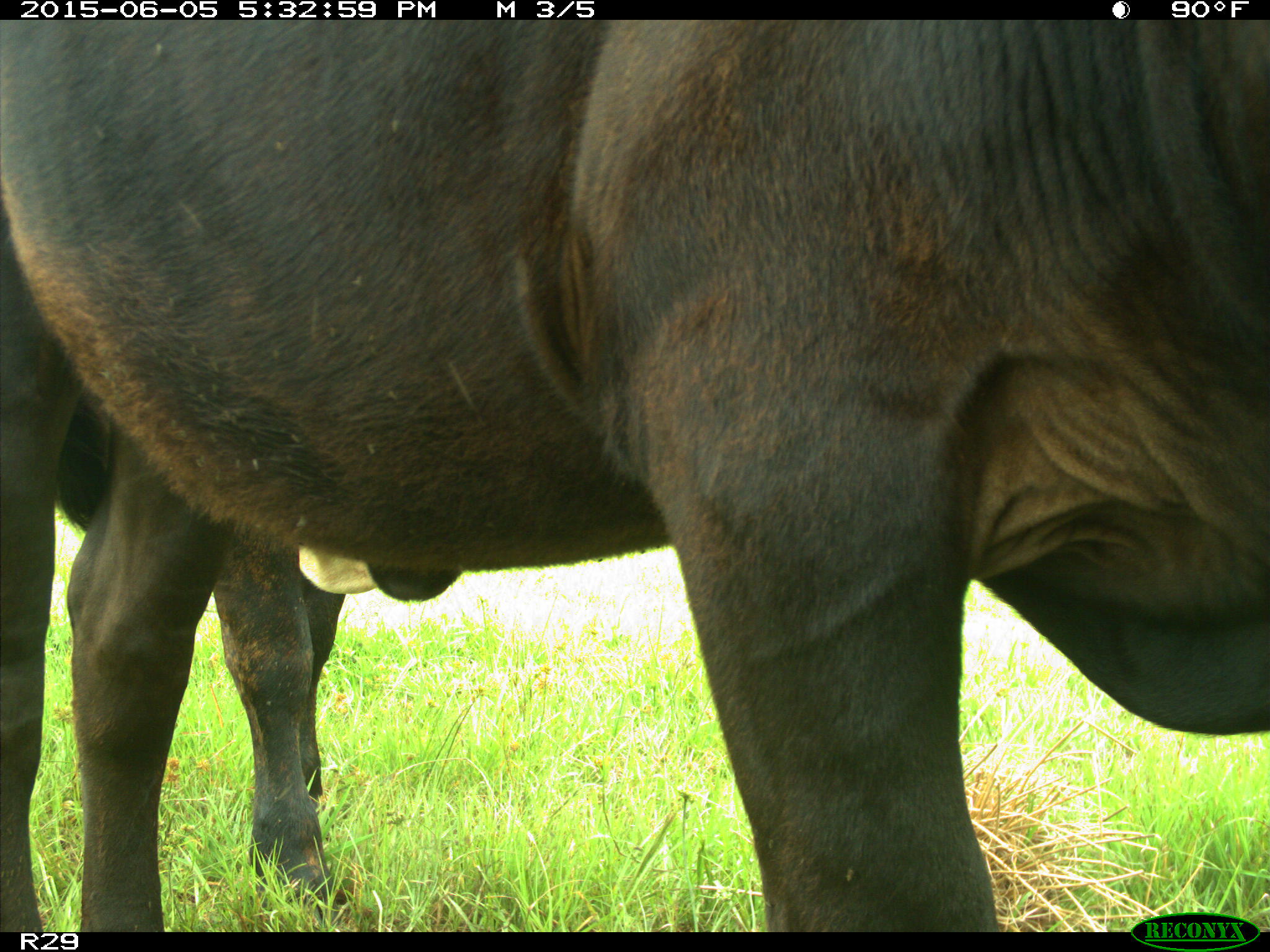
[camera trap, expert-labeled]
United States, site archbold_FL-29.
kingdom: Animalia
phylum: Chordata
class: Mammalia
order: Artiodactyla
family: Bovidae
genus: Bos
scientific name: Bos taurus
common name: domestic cow